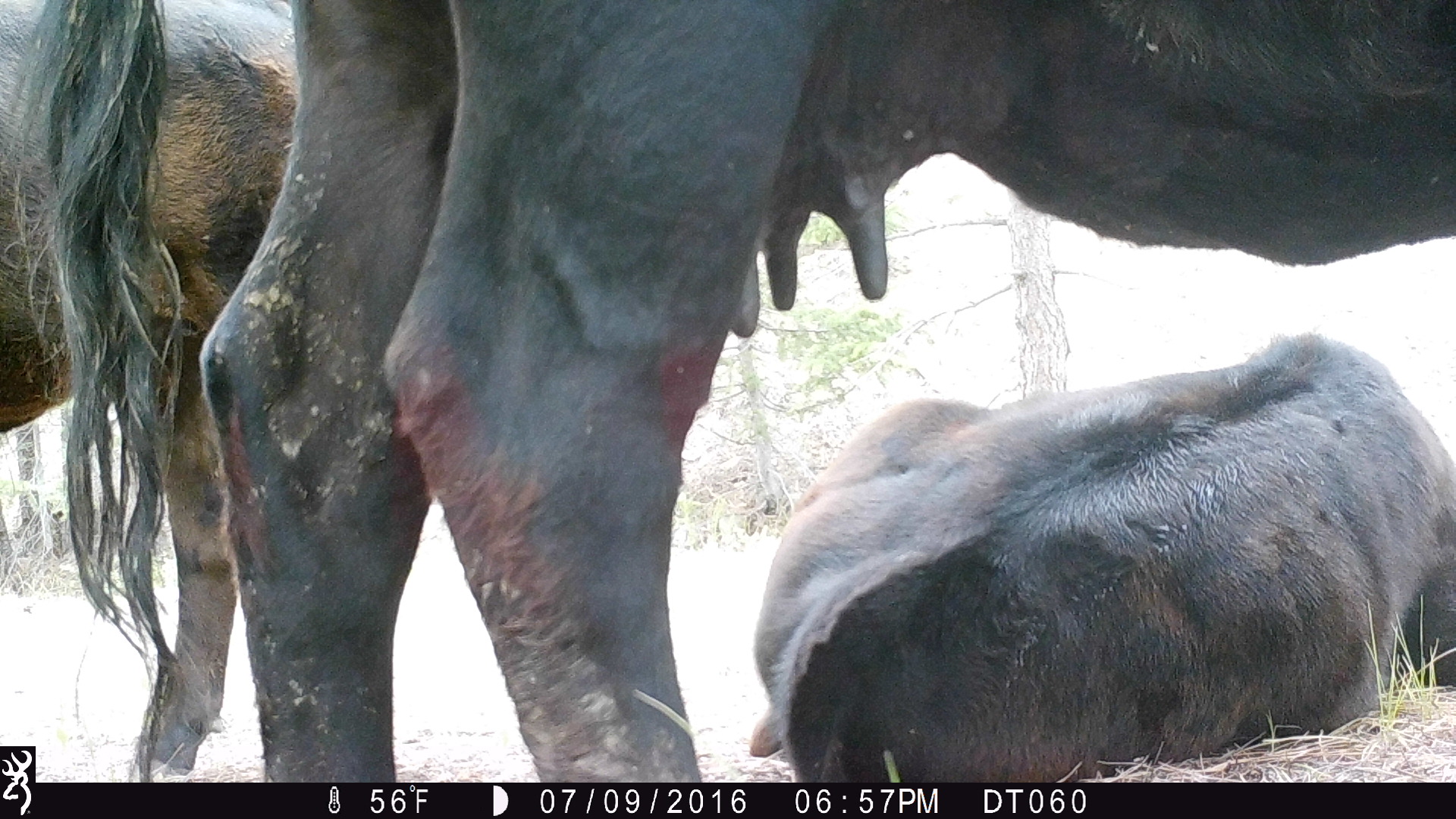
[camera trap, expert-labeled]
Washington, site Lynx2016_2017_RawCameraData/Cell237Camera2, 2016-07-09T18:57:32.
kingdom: Animalia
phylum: Chordata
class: Mammalia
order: Artiodactyla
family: Bovidae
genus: Bos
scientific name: Bos taurus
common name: domestic cattle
Domestic cattle (Bos taurus). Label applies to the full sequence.